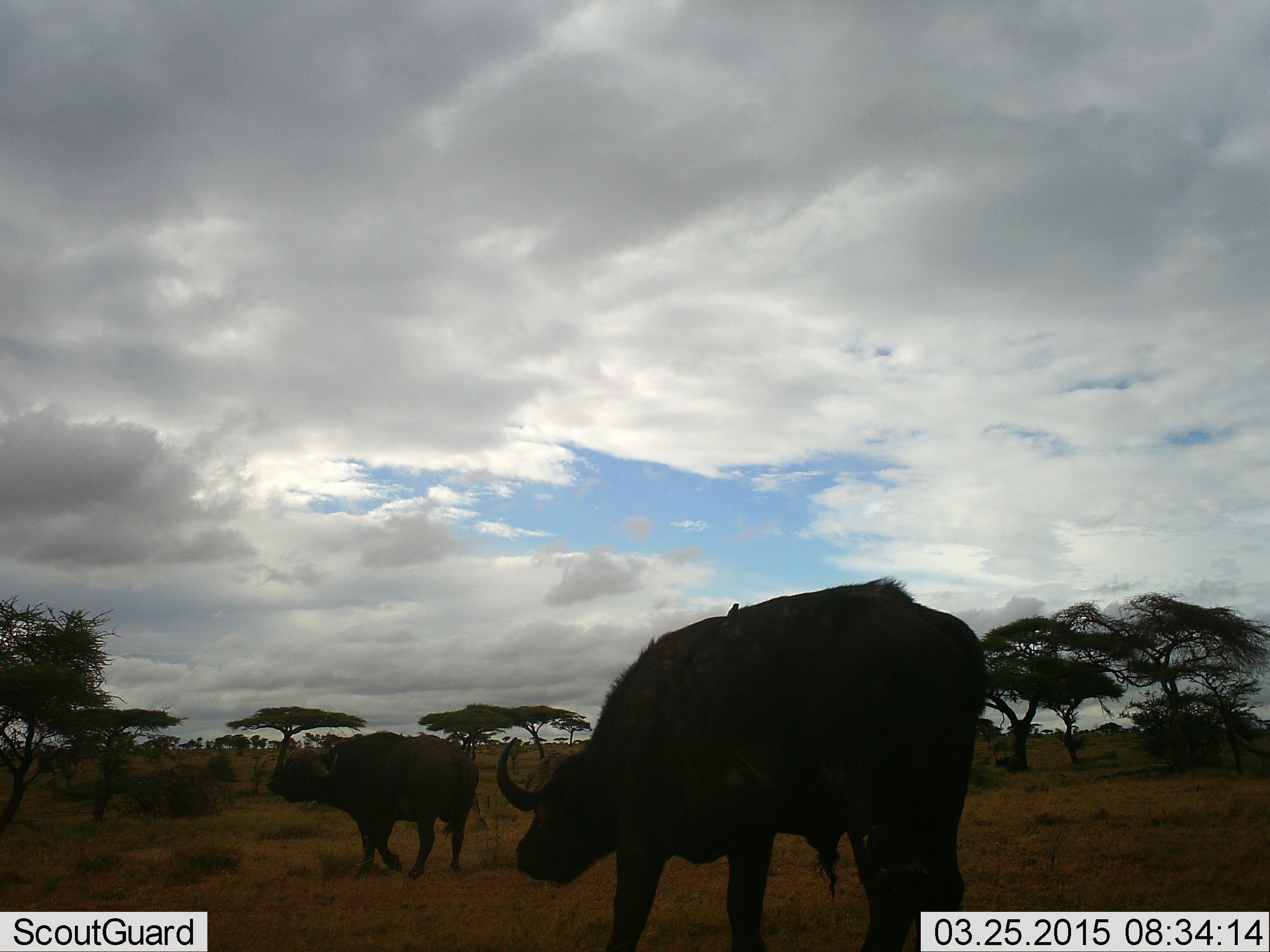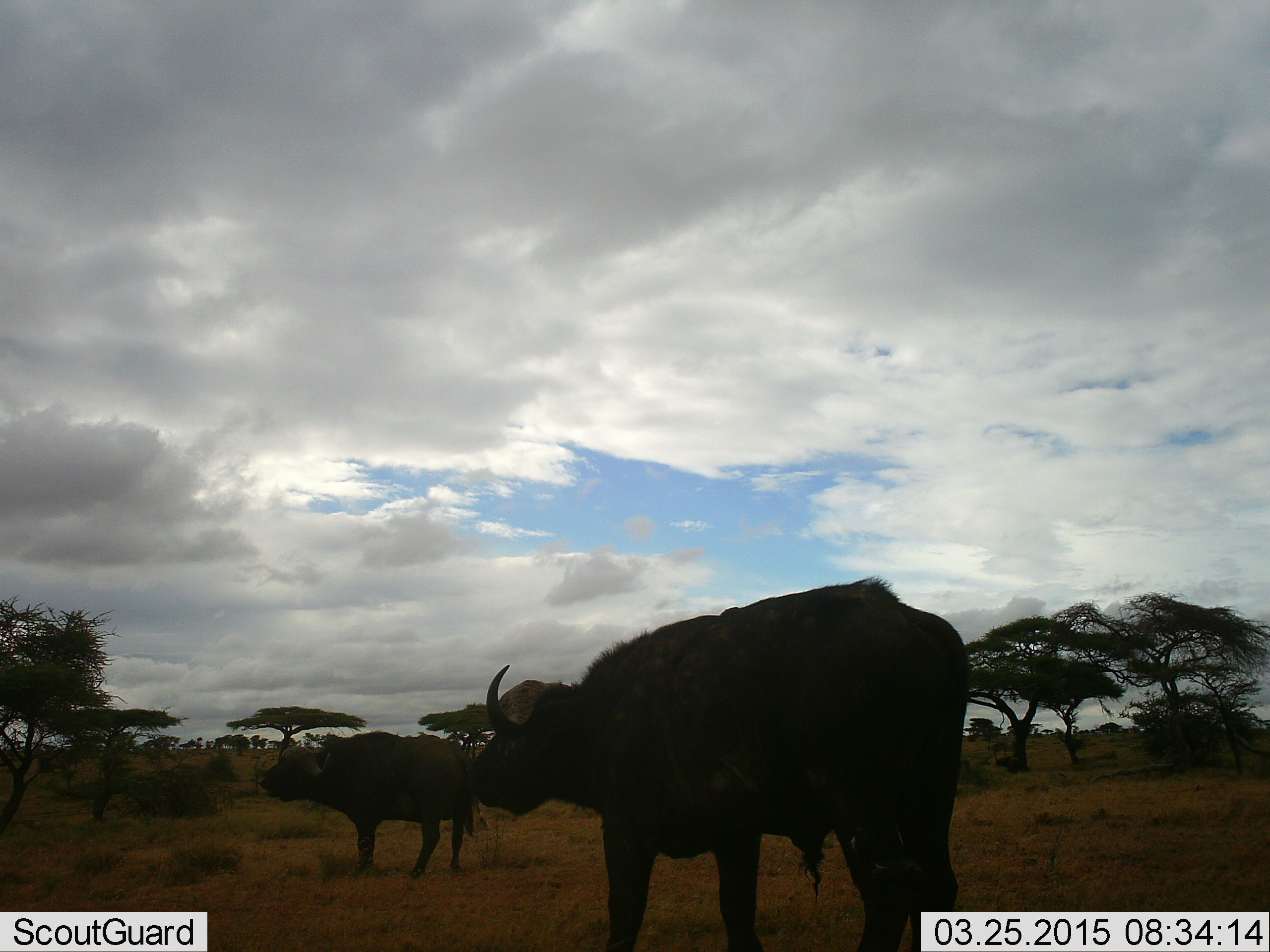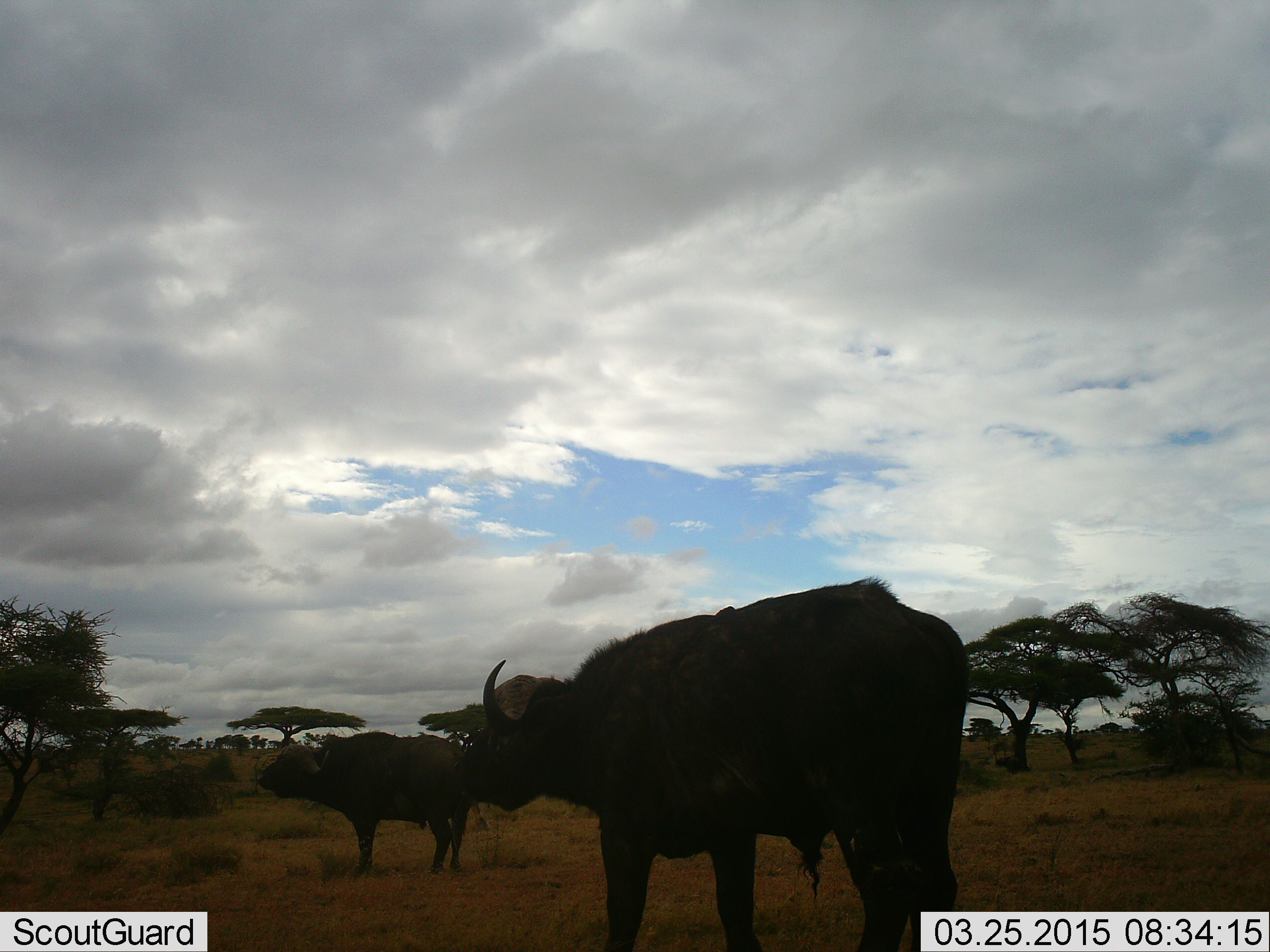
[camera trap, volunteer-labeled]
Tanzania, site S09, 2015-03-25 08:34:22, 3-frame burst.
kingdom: Animalia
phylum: Chordata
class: Mammalia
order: Artiodactyla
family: Bovidae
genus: Syncerus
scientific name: Syncerus caffer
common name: cape buffalo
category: buffalo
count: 2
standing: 80%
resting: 0%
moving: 20%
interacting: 0%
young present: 0%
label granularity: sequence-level